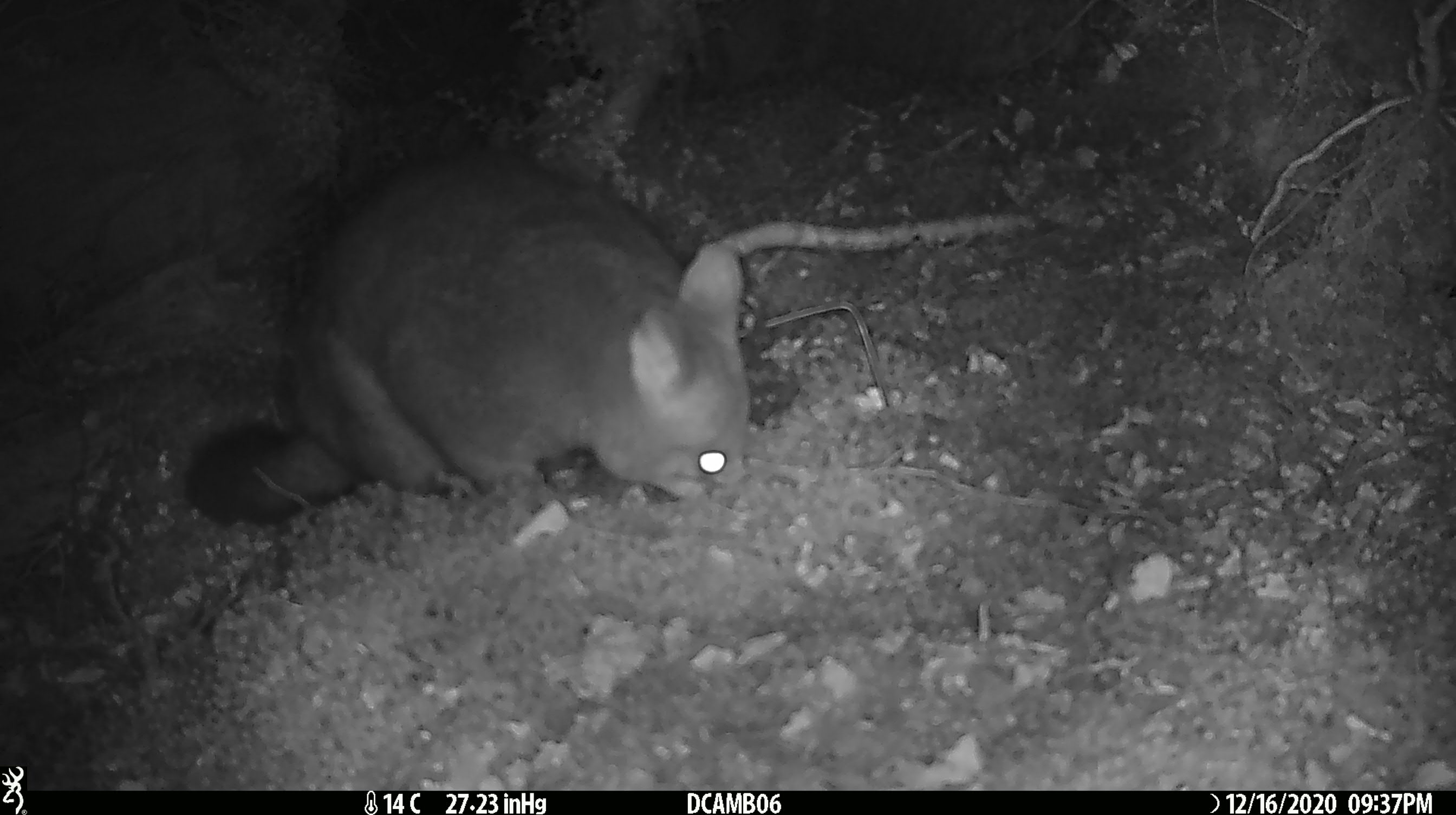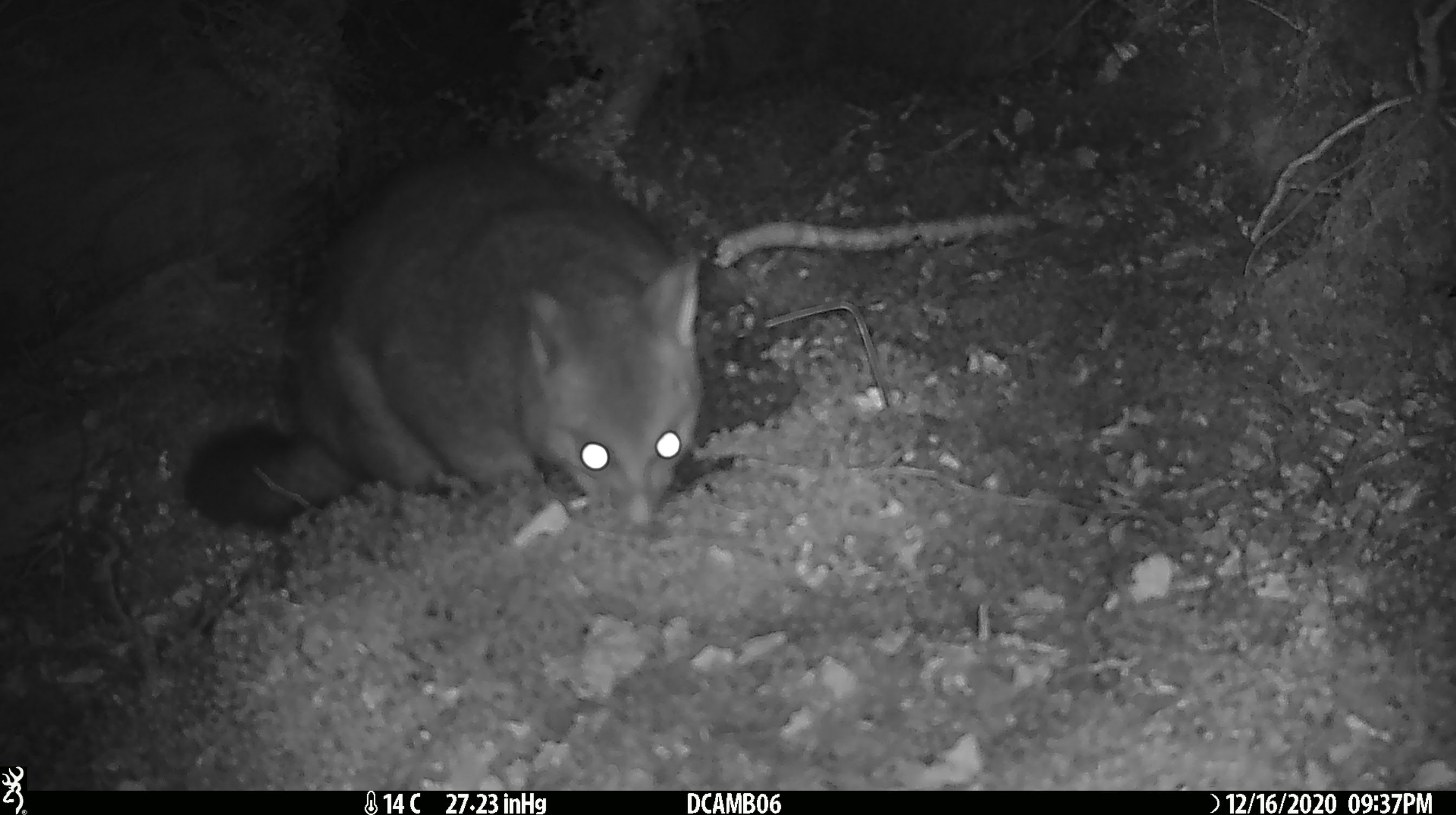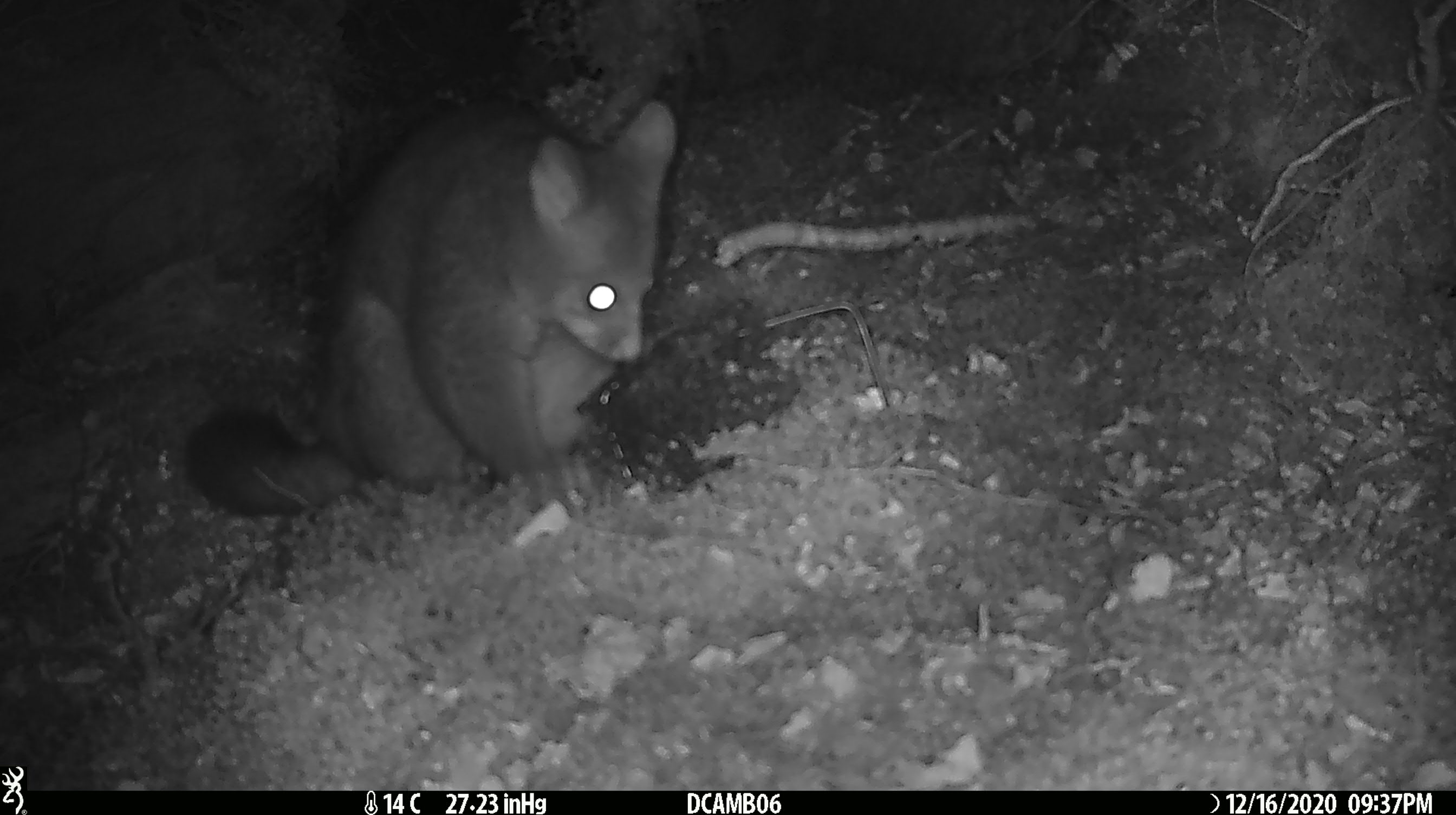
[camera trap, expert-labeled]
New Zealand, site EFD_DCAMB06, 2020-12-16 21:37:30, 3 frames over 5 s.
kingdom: Animalia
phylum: Chordata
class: Mammalia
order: Diprotodontia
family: Phalangeridae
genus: Trichosurus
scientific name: Trichosurus vulpecula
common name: common brushtail possum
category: possum